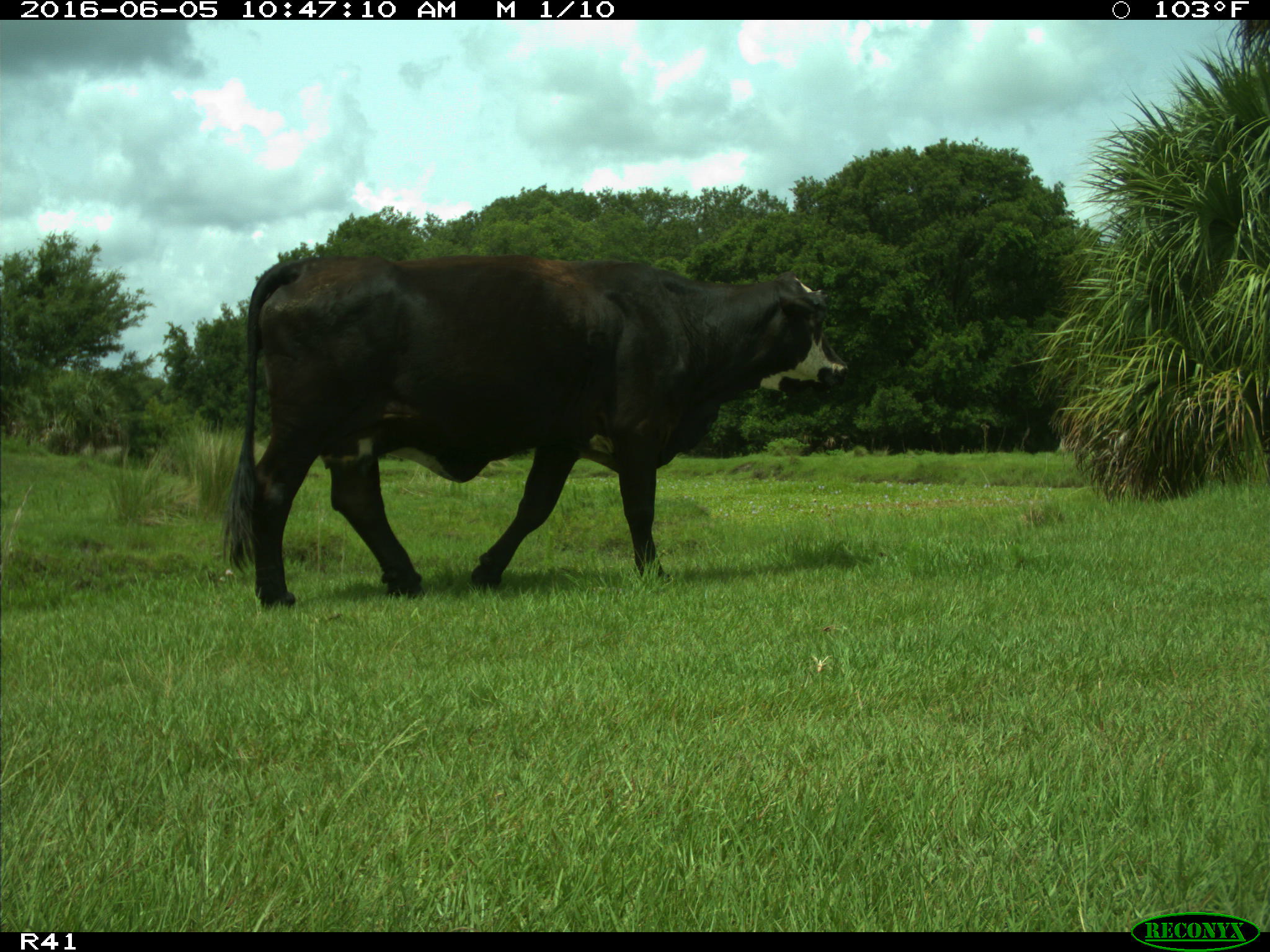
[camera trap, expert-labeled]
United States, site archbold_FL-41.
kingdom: Animalia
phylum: Chordata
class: Mammalia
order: Artiodactyla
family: Bovidae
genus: Bos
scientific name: Bos taurus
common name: domestic cow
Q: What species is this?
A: Bos taurus (domestic cow).